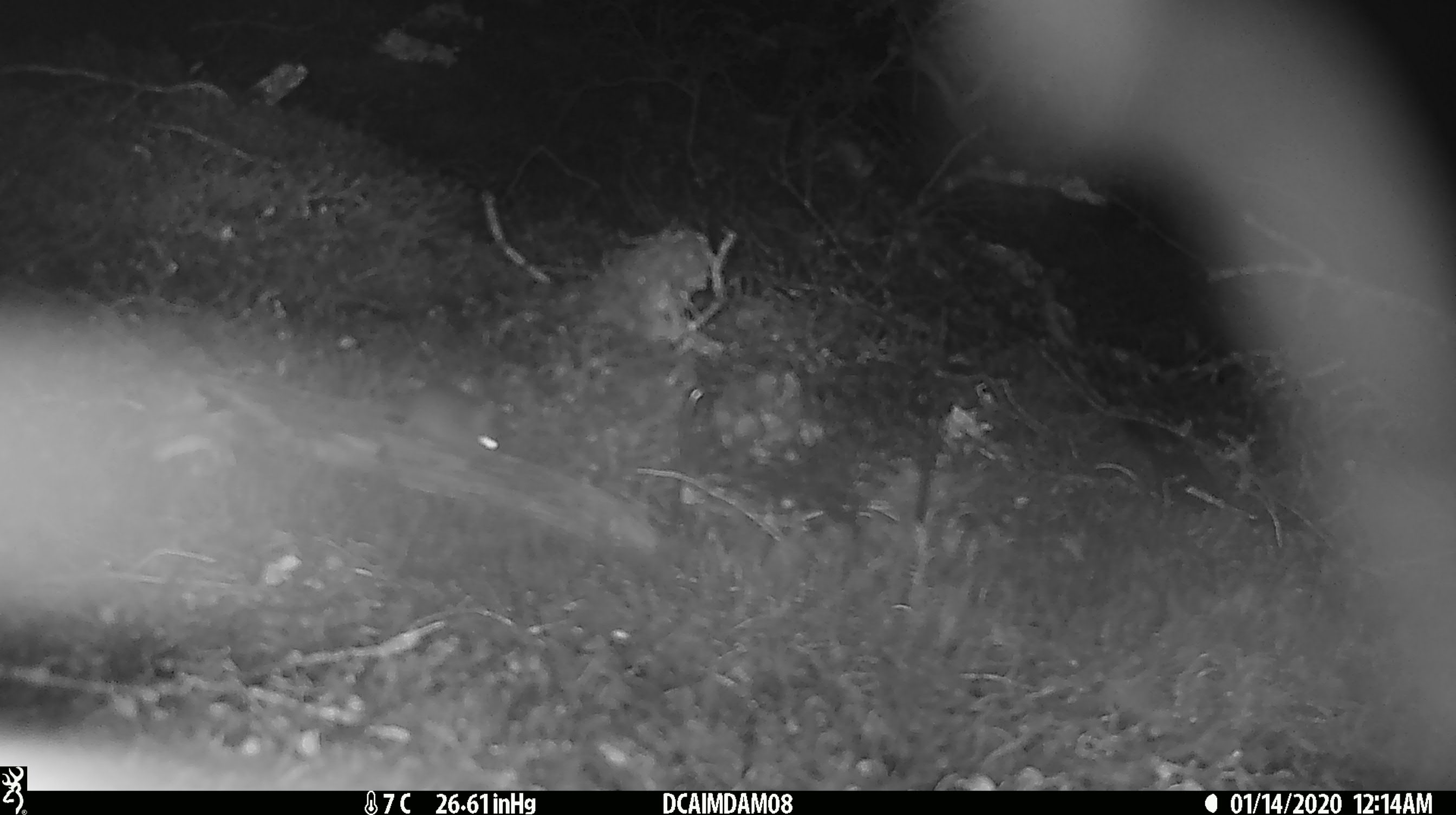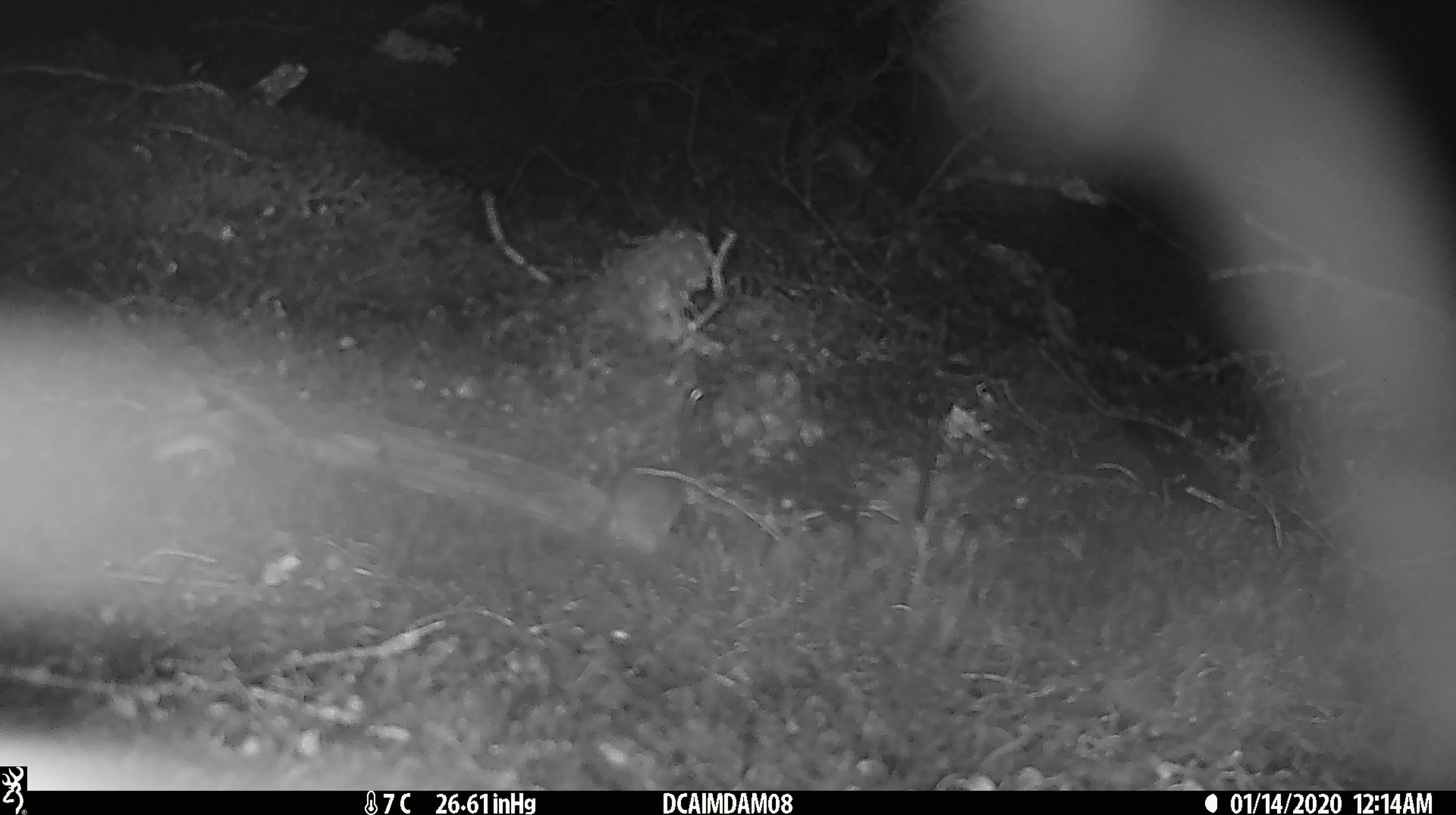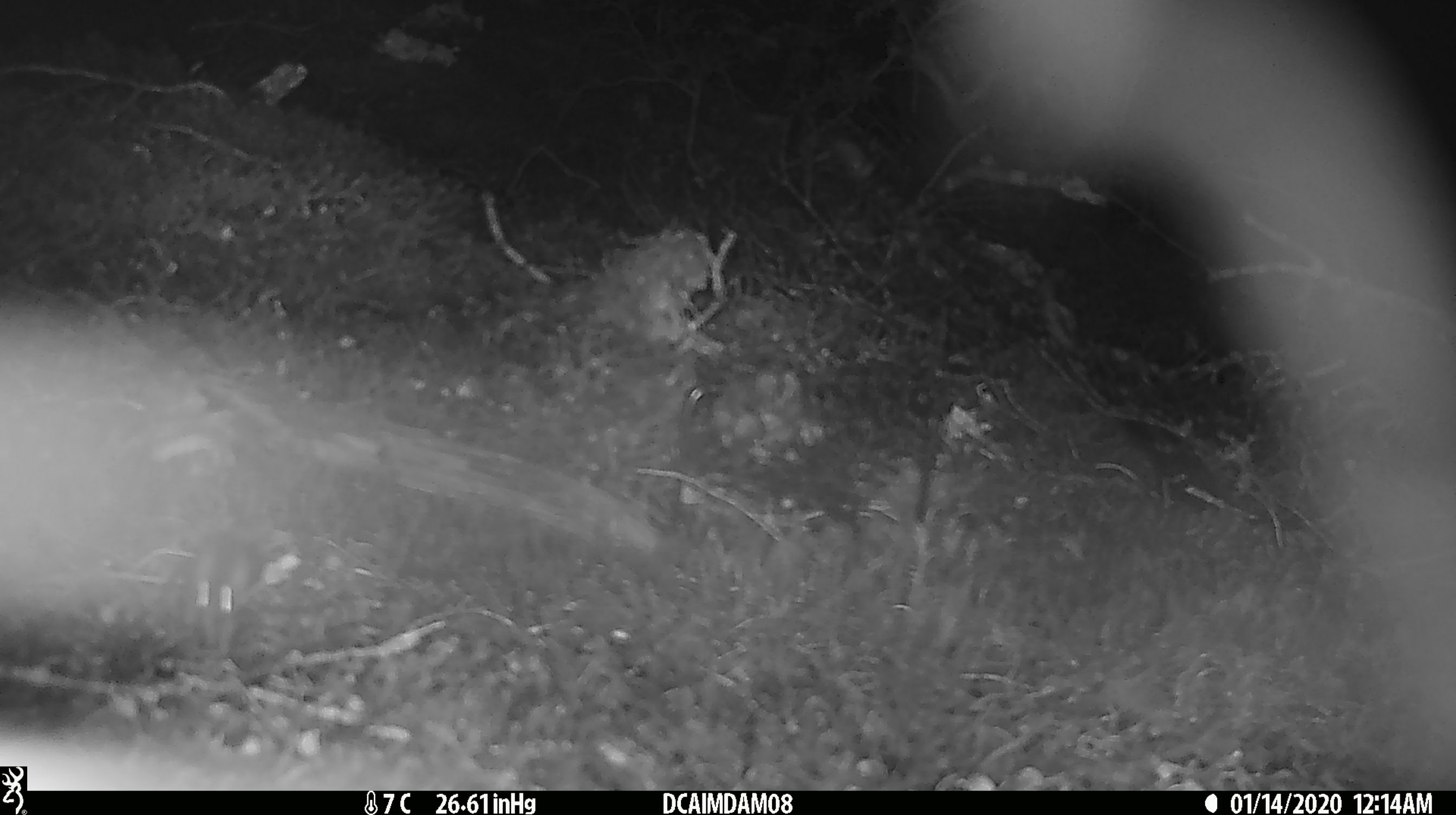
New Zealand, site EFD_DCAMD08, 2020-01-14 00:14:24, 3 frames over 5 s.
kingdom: Animalia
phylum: Chordata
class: Mammalia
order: Rodentia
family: Muridae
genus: Mus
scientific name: Mus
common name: mouse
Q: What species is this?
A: Mouse (Mus).